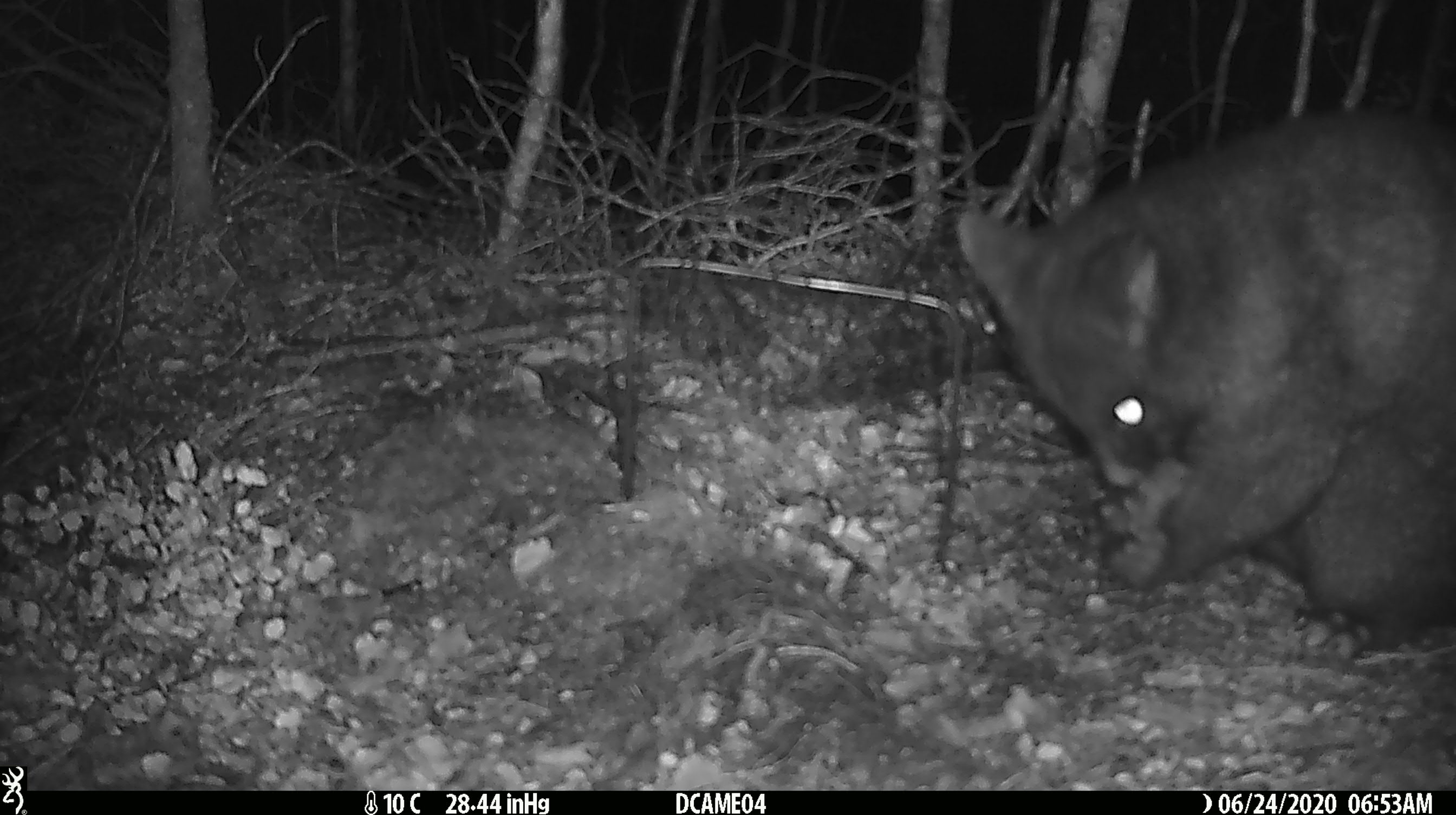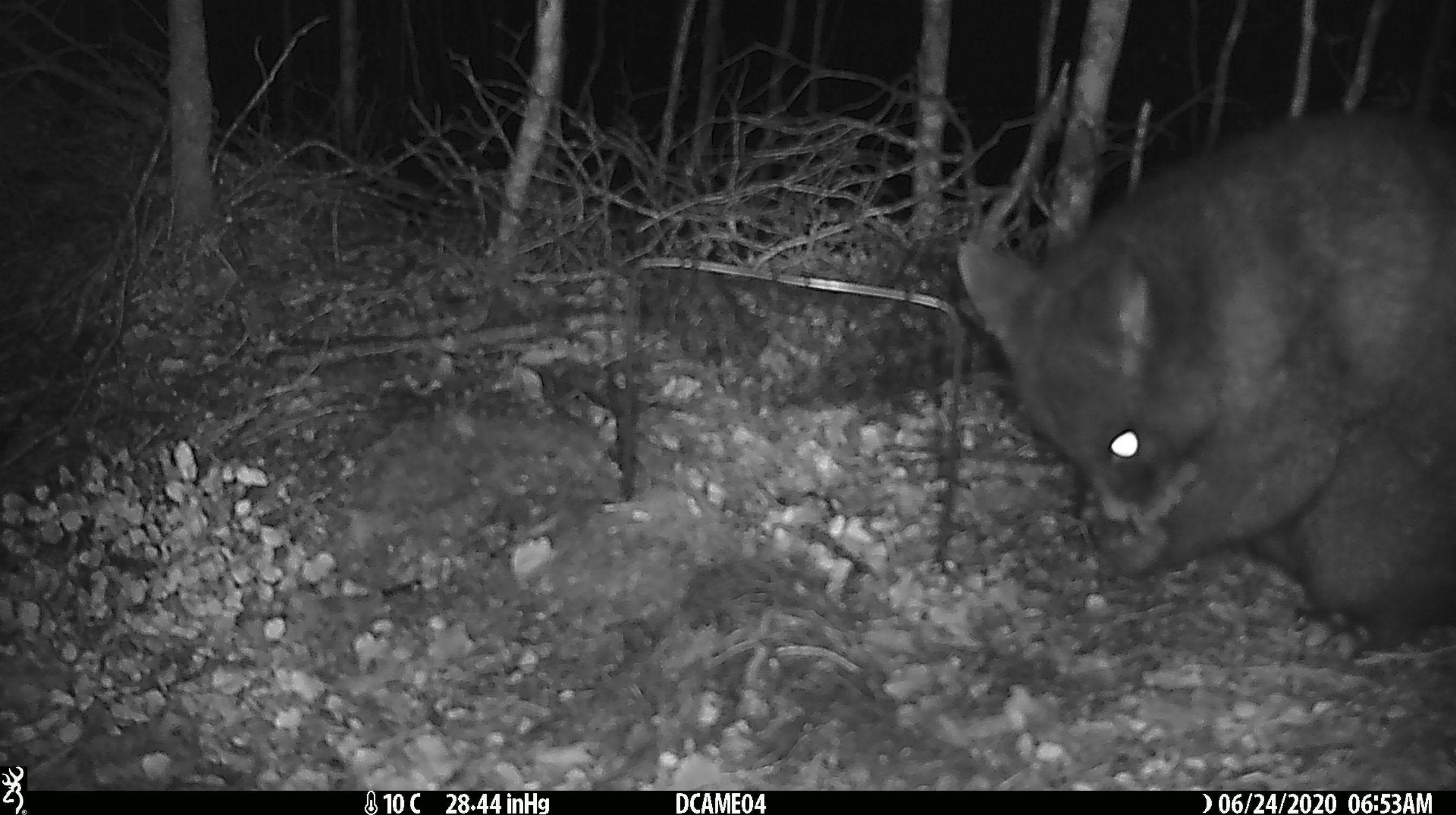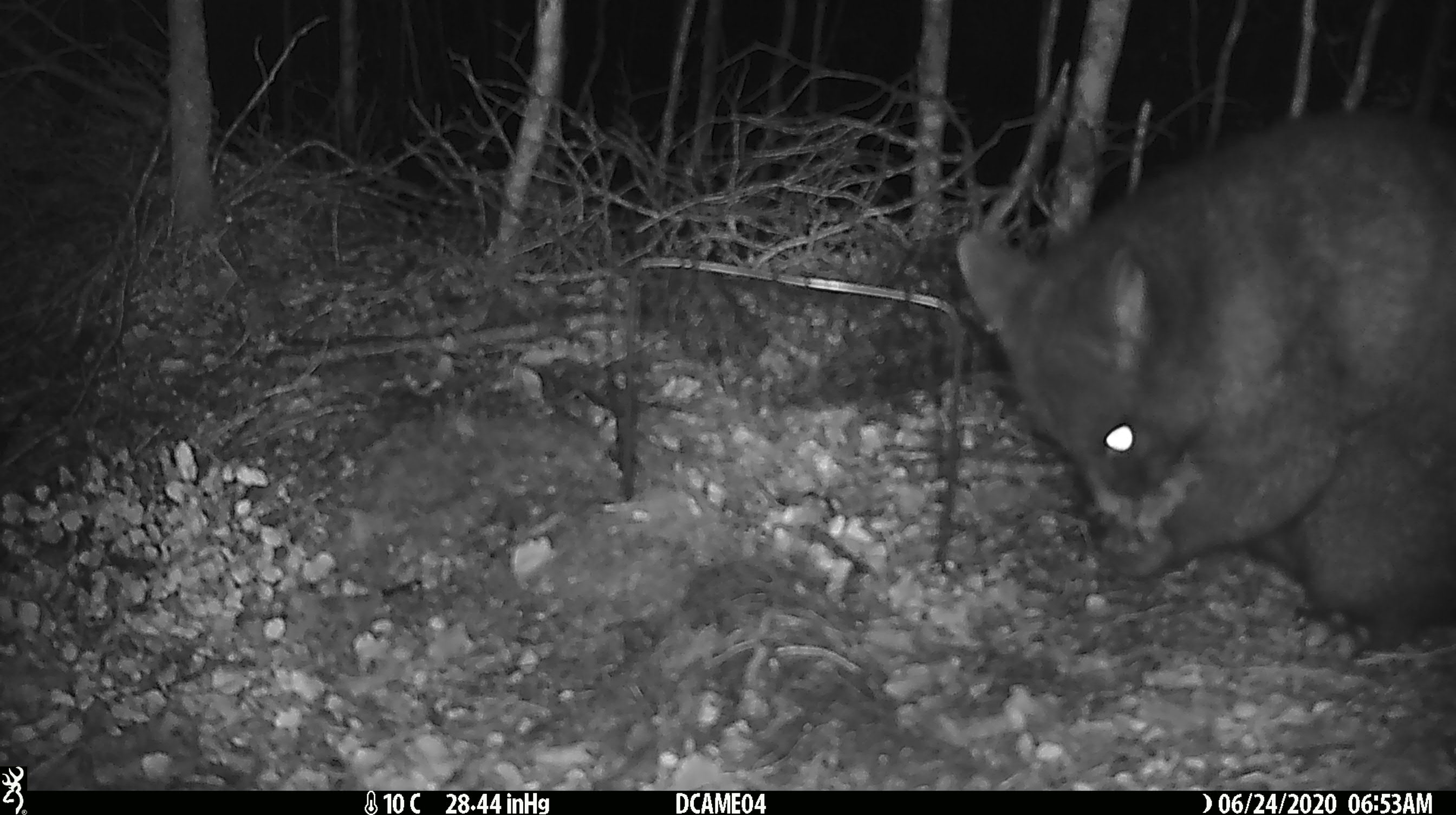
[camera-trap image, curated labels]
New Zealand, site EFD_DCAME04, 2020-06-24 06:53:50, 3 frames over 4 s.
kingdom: Animalia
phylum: Chordata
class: Mammalia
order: Diprotodontia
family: Phalangeridae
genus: Trichosurus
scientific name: Trichosurus vulpecula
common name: common brushtail possum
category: possum